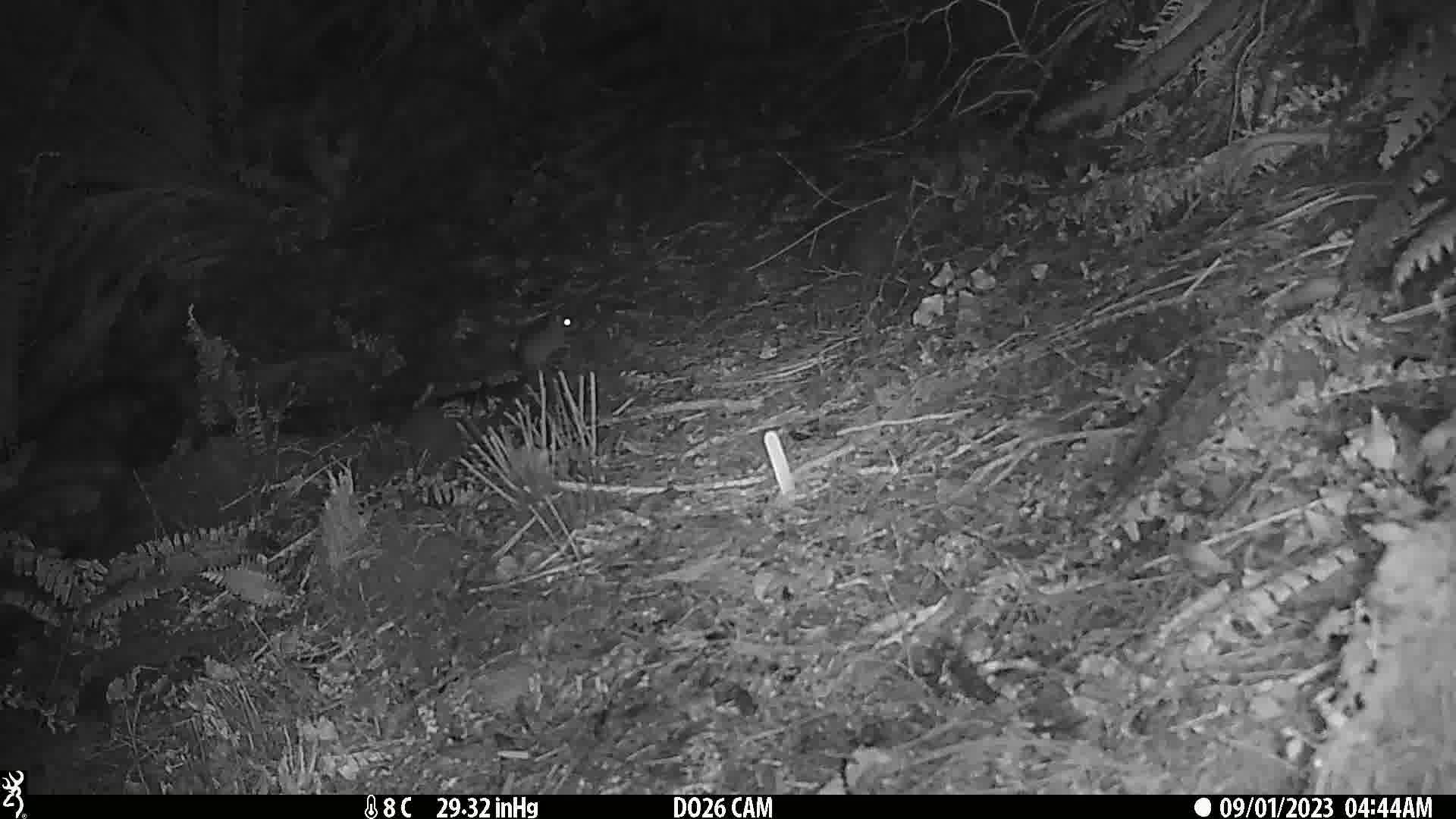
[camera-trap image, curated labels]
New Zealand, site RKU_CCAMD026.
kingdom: Animalia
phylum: Chordata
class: Mammalia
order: Rodentia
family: Muridae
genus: Rattus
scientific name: Rattus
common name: rat